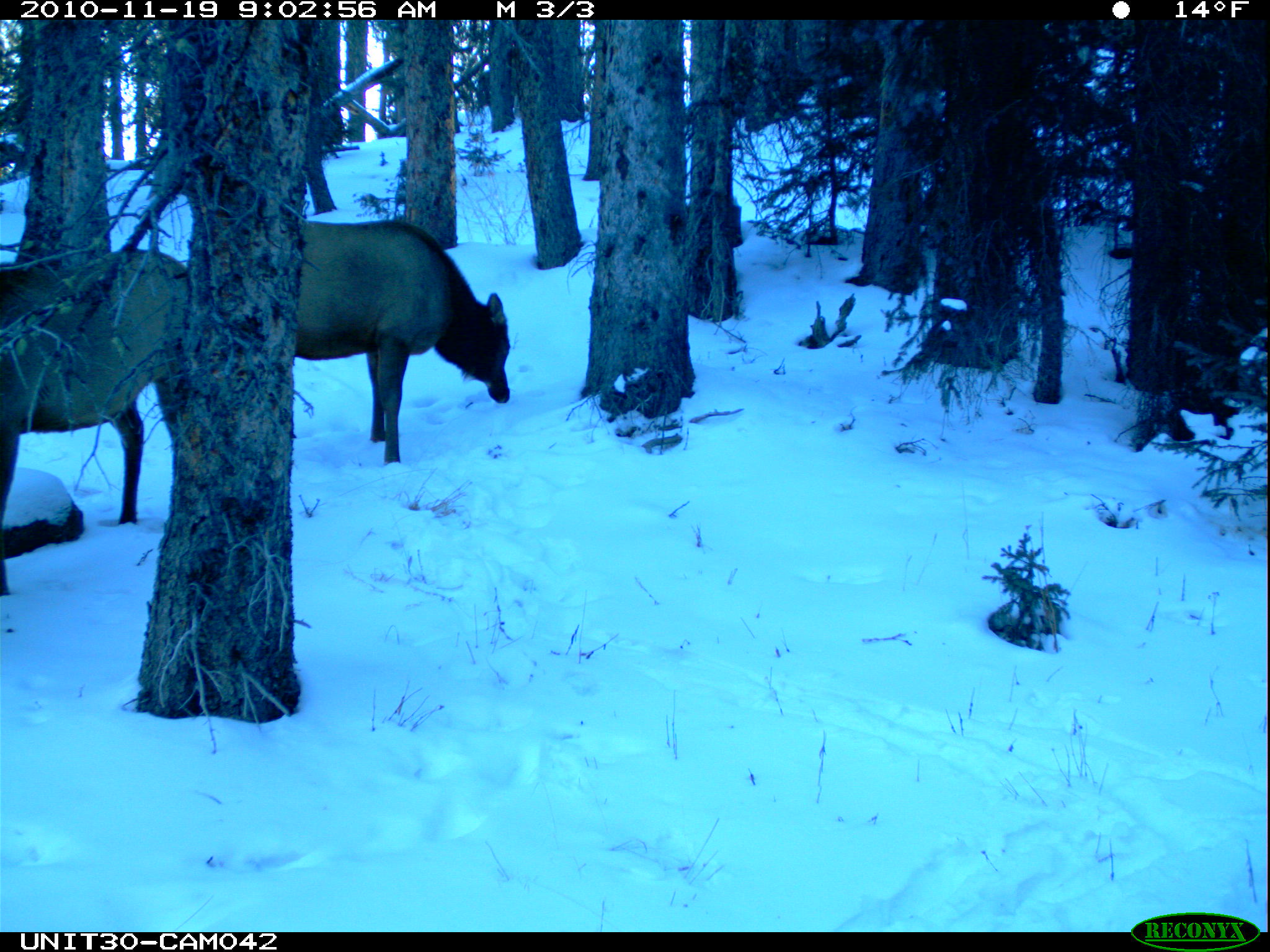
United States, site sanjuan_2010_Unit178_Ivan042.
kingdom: Animalia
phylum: Chordata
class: Mammalia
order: Artiodactyla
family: Cervidae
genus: Cervus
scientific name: Cervus elaphus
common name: red deer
Cervus elaphus (red deer).